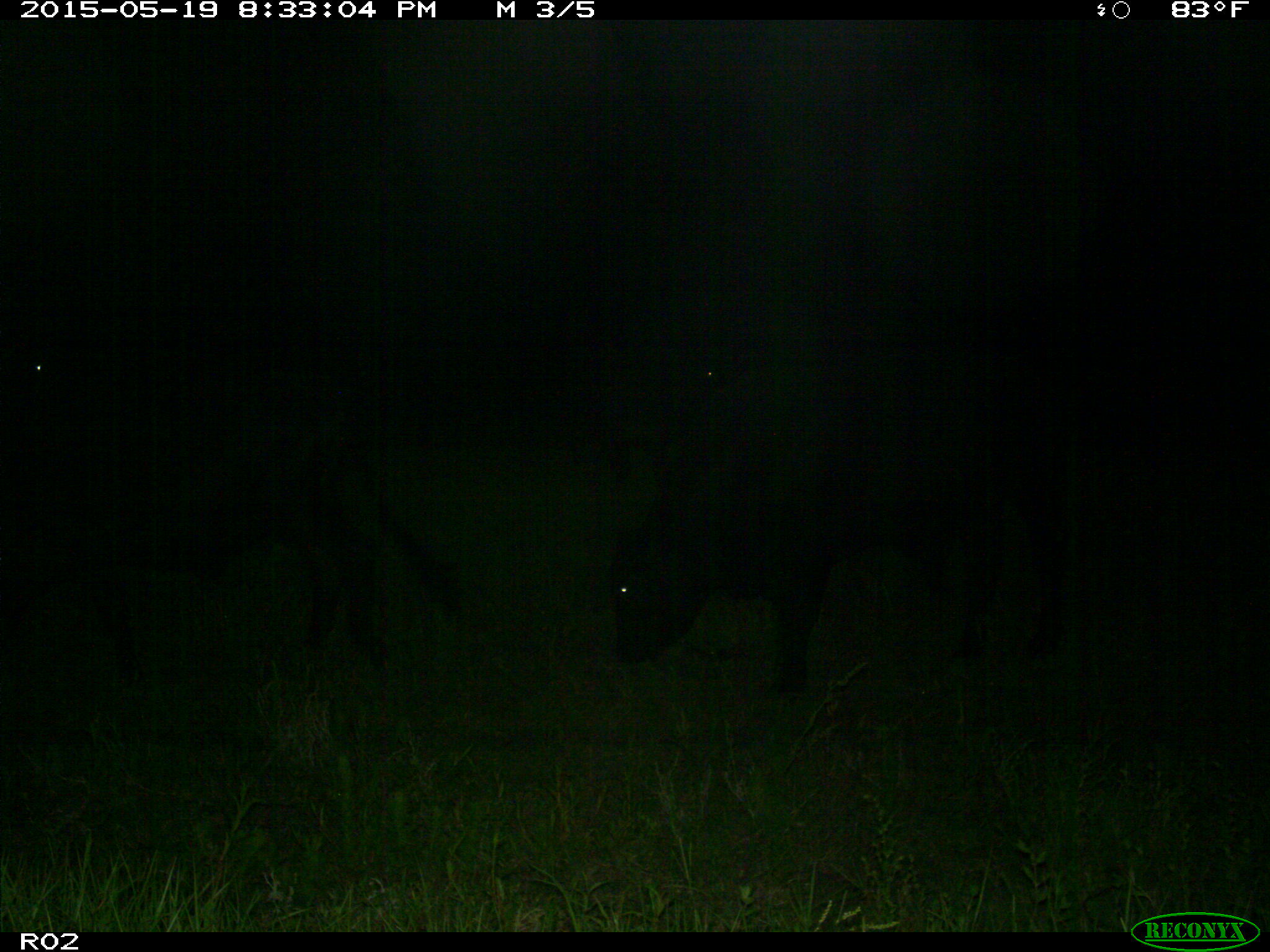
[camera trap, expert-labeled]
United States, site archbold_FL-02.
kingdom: Animalia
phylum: Chordata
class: Mammalia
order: Artiodactyla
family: Bovidae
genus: Bos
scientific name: Bos taurus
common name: domestic cow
Bos taurus (domestic cow).